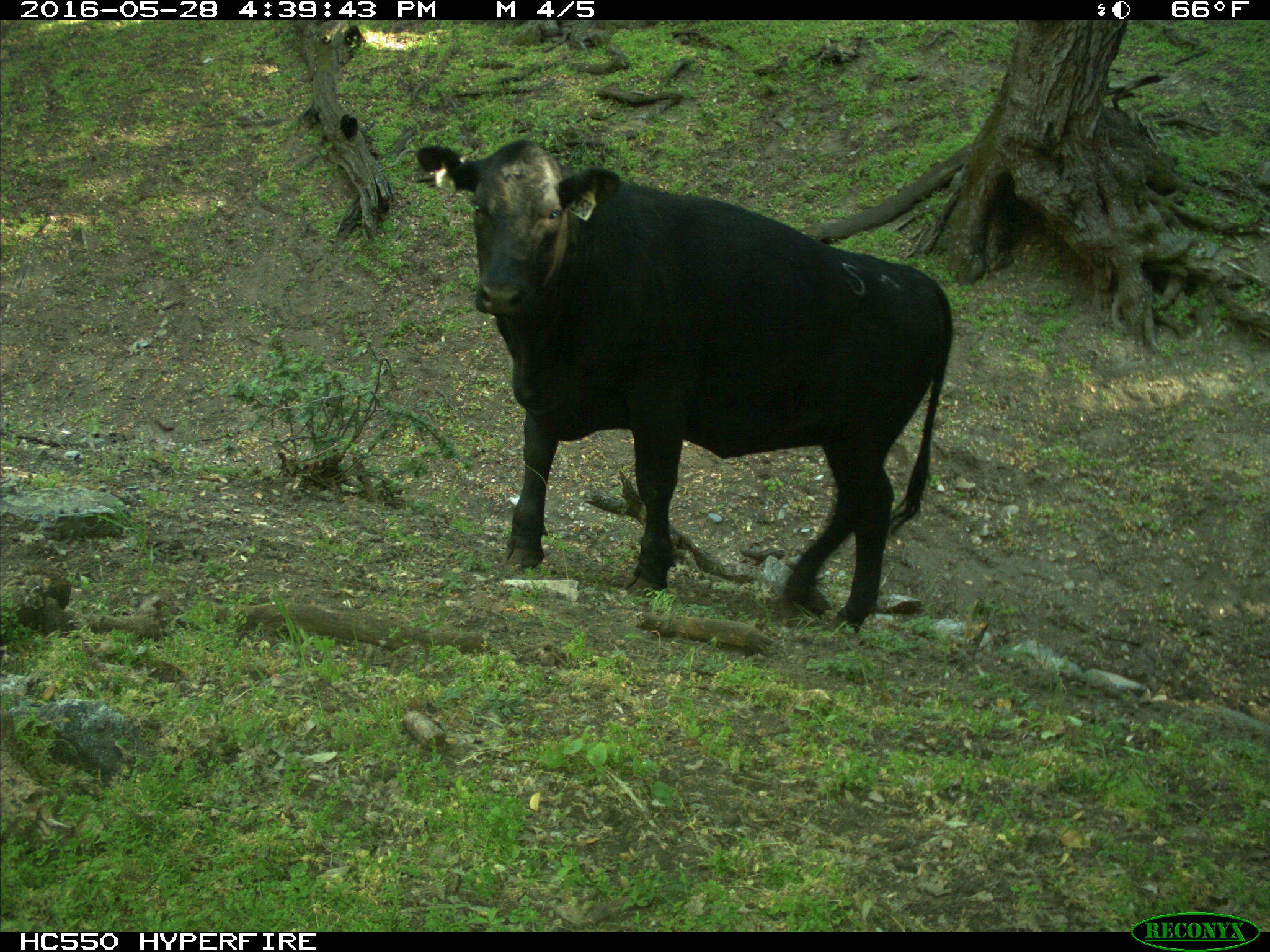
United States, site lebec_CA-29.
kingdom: Animalia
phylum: Chordata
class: Mammalia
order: Artiodactyla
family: Bovidae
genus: Bos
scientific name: Bos taurus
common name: domestic cow